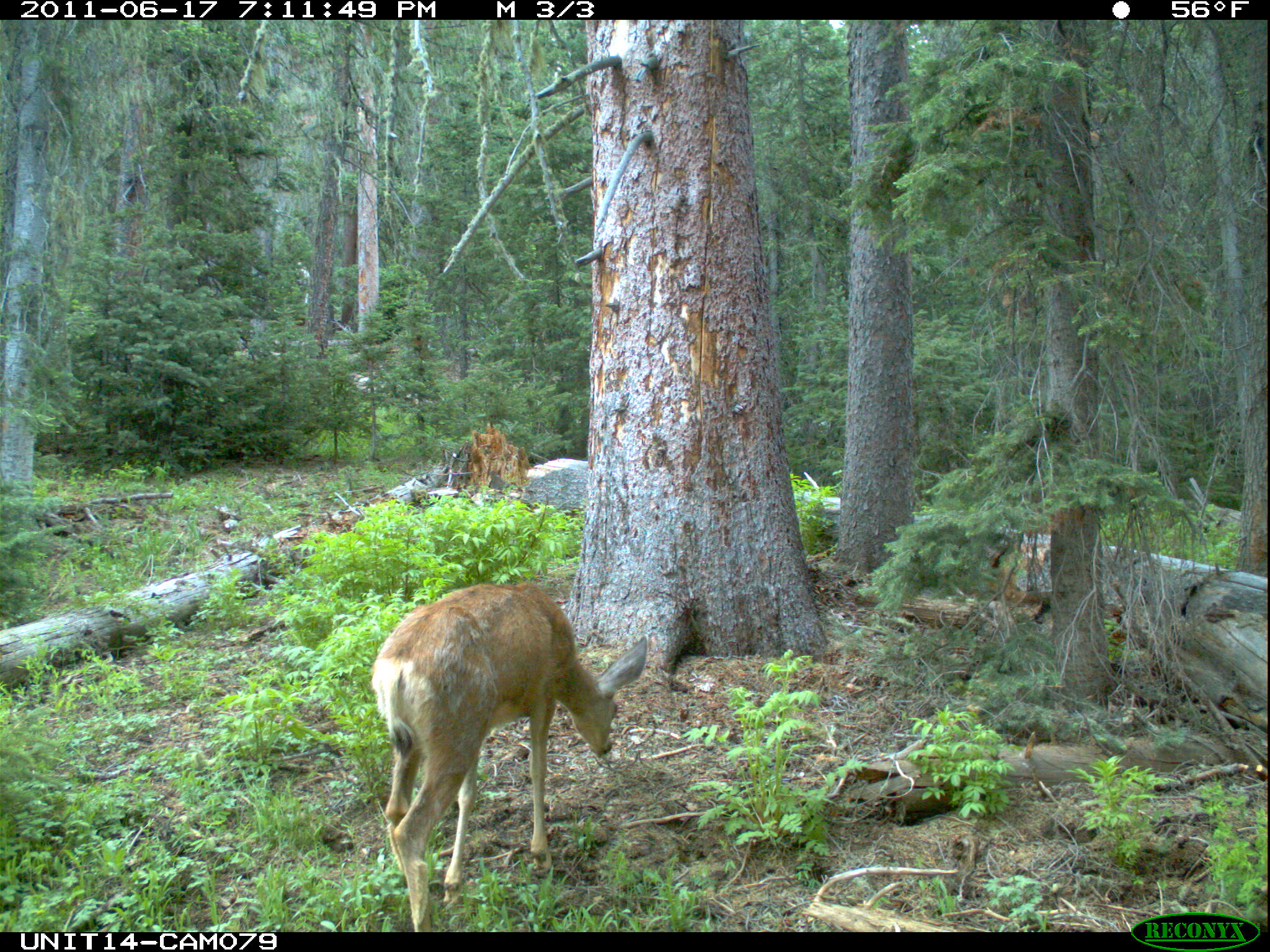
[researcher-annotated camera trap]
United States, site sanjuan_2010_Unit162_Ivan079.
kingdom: Animalia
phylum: Chordata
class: Mammalia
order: Artiodactyla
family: Cervidae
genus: Odocoileus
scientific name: Odocoileus hemionus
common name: mule deer